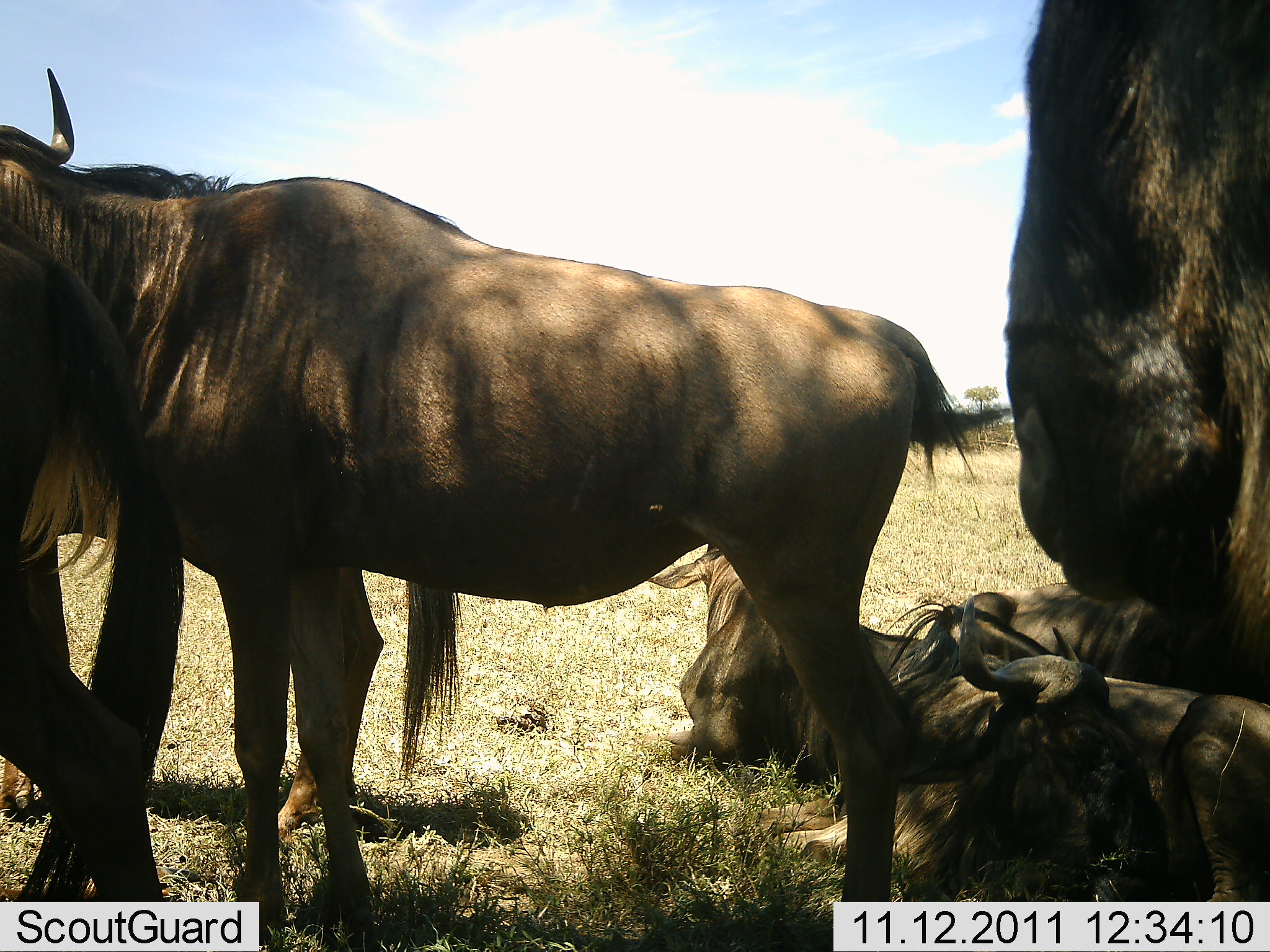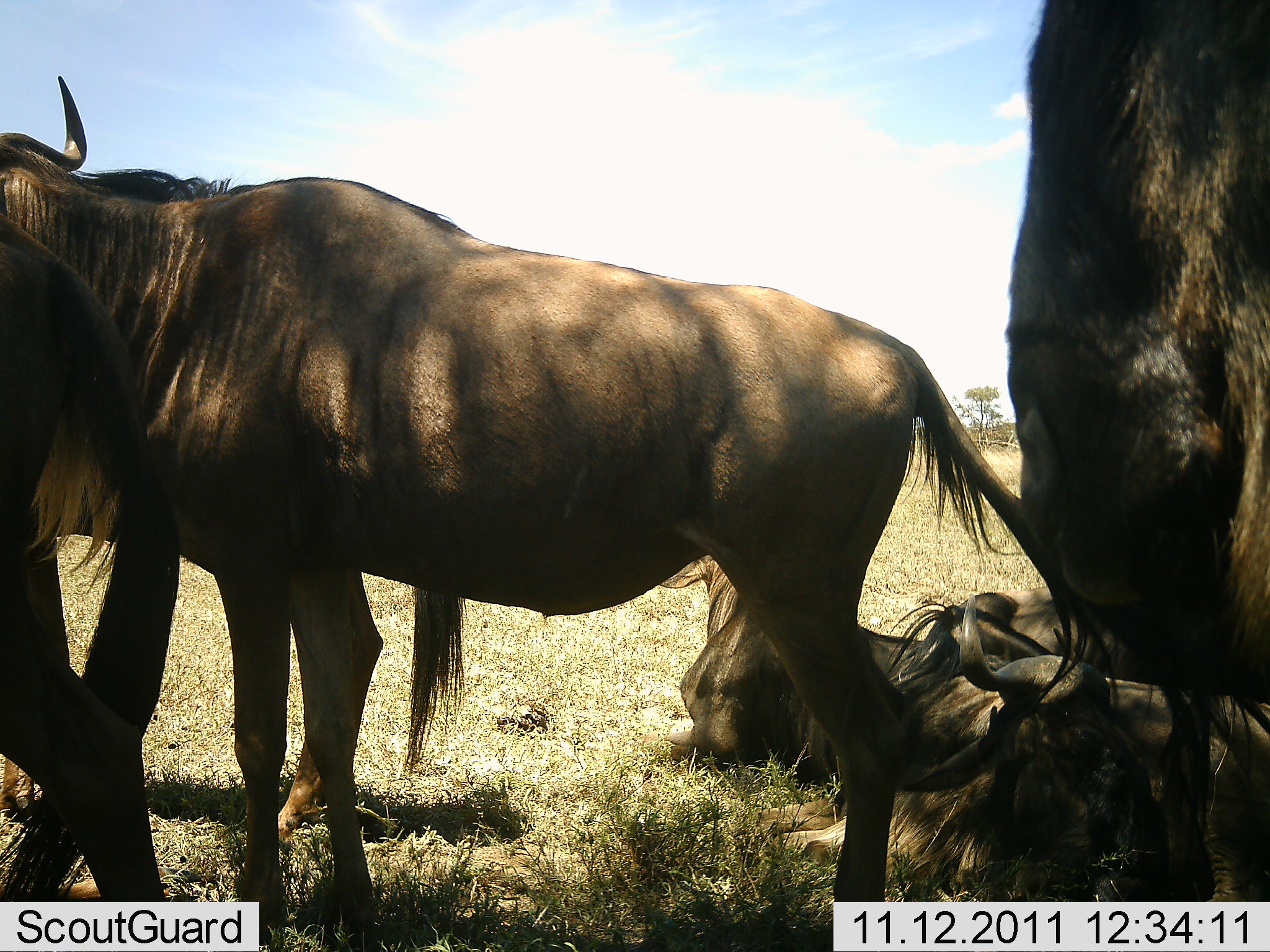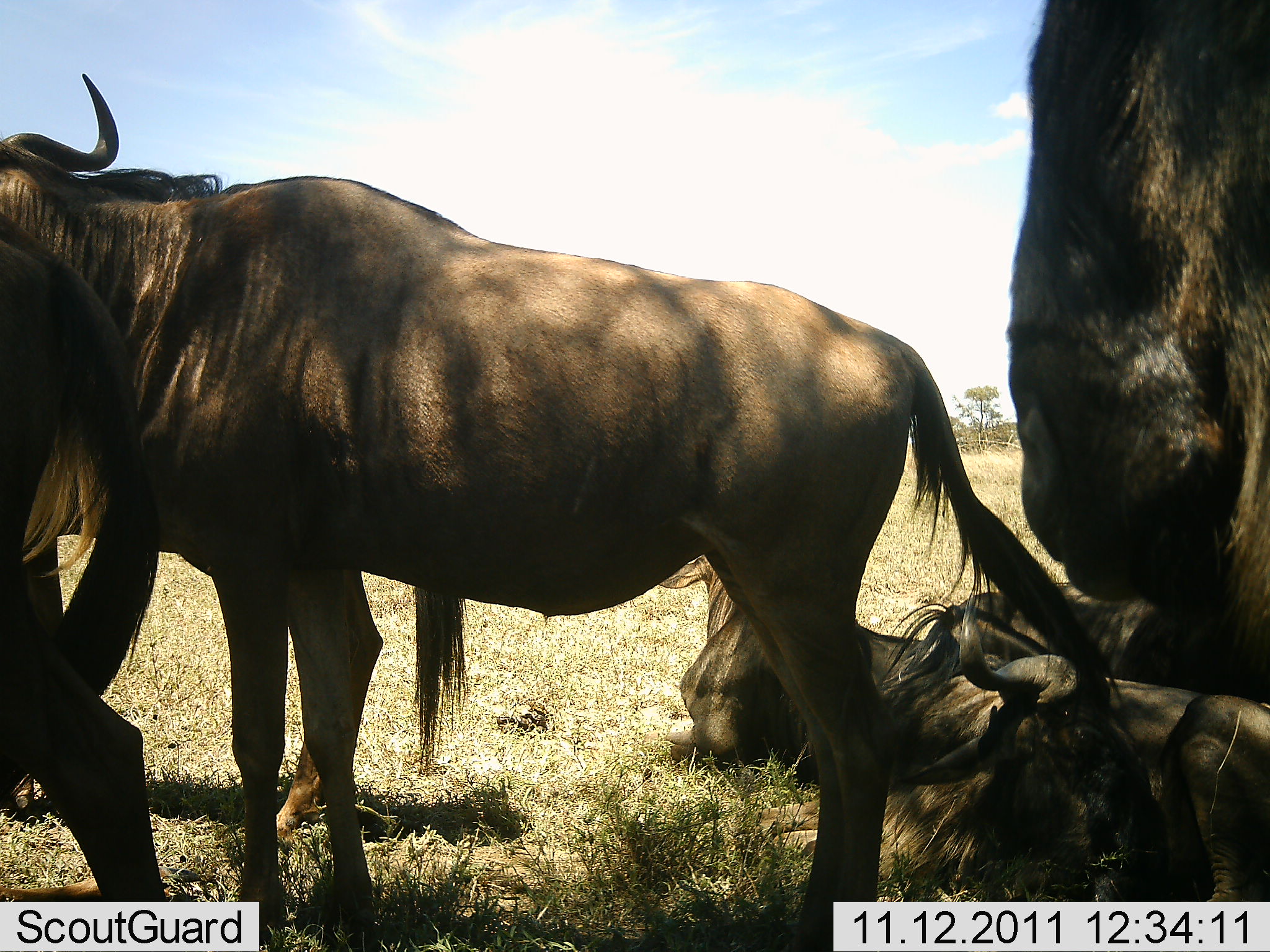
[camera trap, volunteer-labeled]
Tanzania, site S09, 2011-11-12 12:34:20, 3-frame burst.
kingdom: Animalia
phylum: Chordata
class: Mammalia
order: Artiodactyla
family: Bovidae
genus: Connochaetes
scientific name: Connochaetes taurinus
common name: blue wildebeest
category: wildebeest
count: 6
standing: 100%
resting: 100%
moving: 8%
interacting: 25%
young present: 0%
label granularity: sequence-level